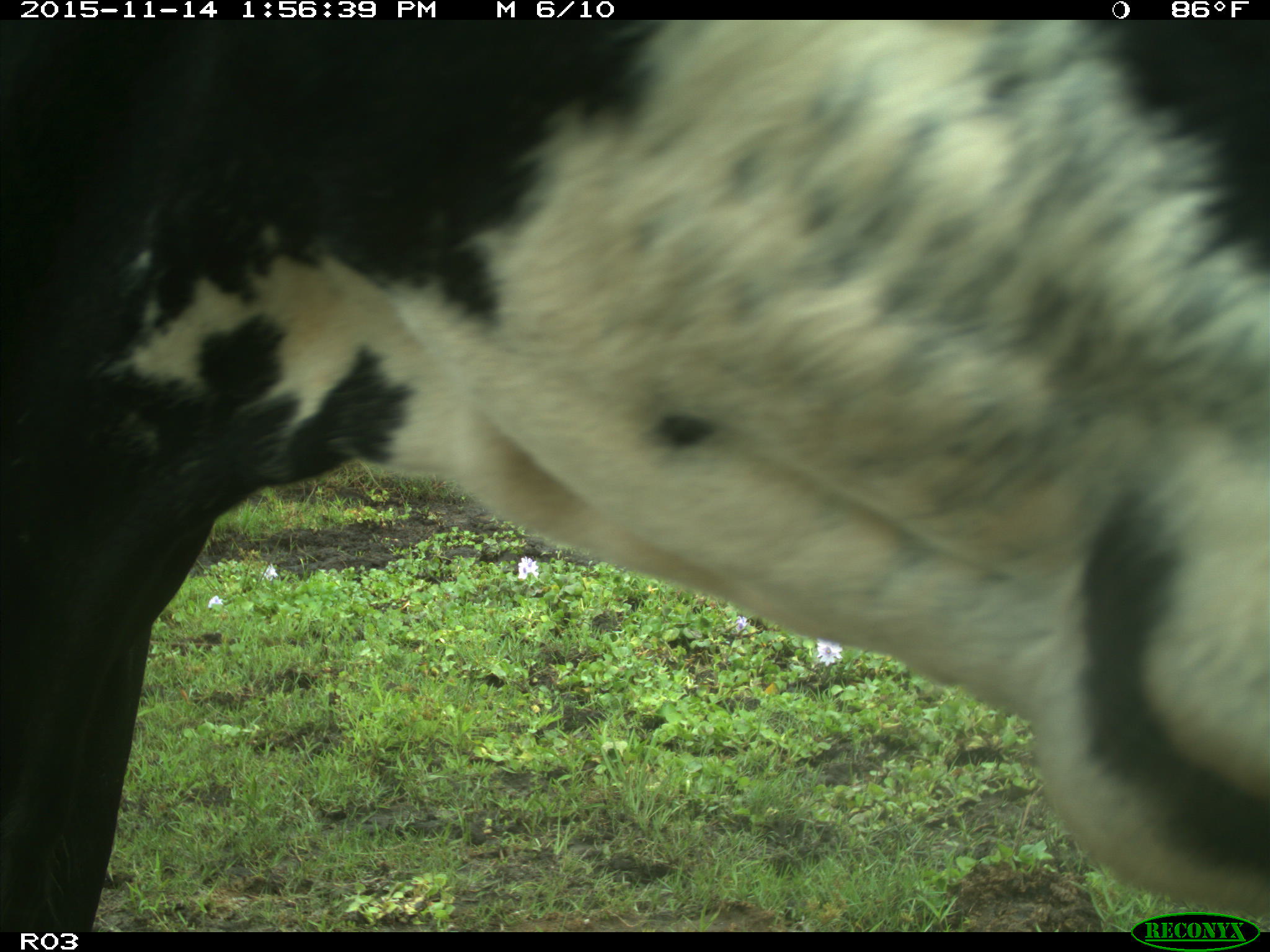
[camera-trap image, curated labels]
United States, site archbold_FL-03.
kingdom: Animalia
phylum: Chordata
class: Mammalia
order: Artiodactyla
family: Bovidae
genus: Bos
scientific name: Bos taurus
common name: domestic cow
Bos taurus (domestic cow).